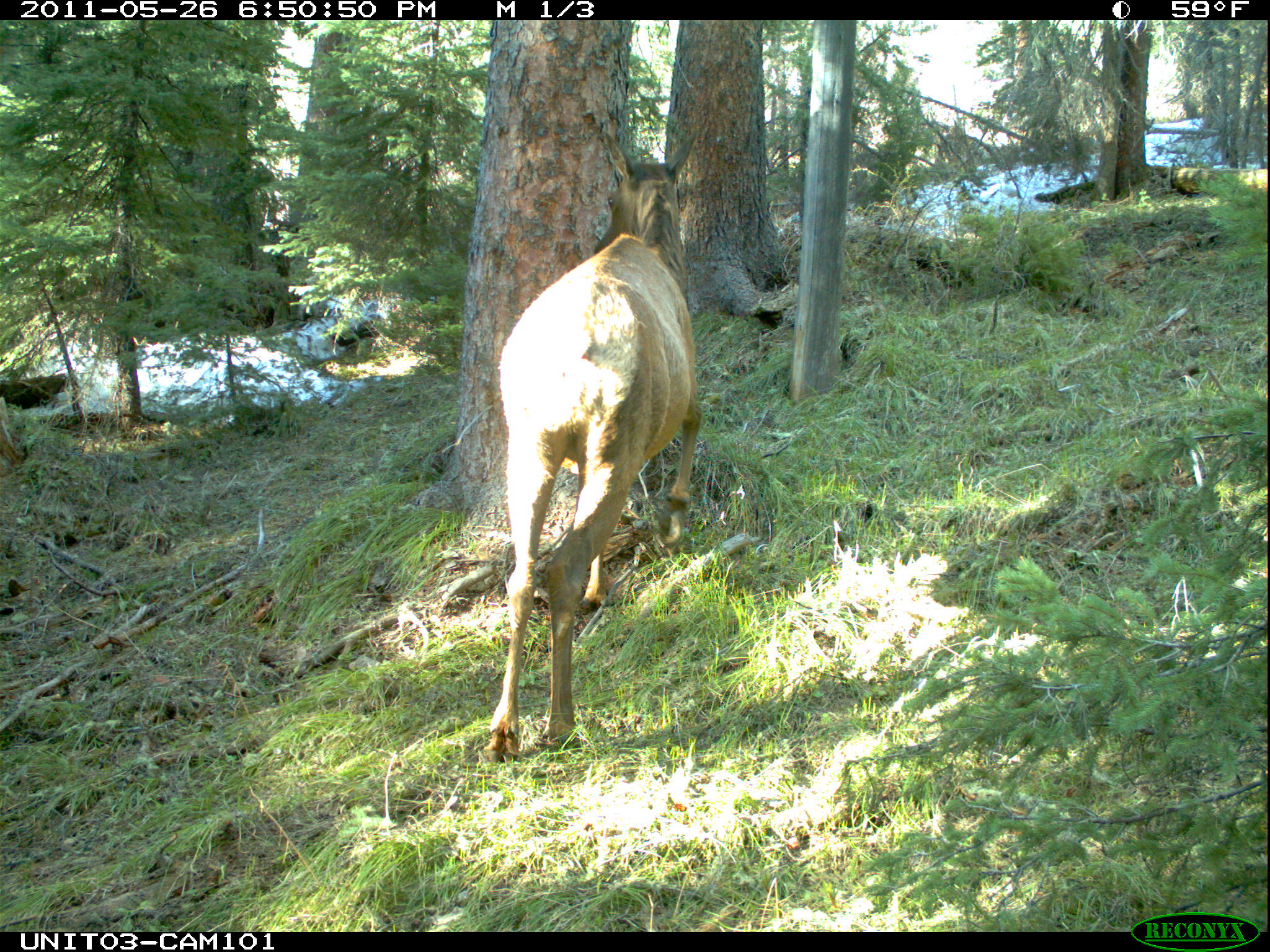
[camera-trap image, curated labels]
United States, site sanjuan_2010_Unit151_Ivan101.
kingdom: Animalia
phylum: Chordata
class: Mammalia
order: Artiodactyla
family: Cervidae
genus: Cervus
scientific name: Cervus elaphus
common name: red deer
Cervus elaphus (red deer).